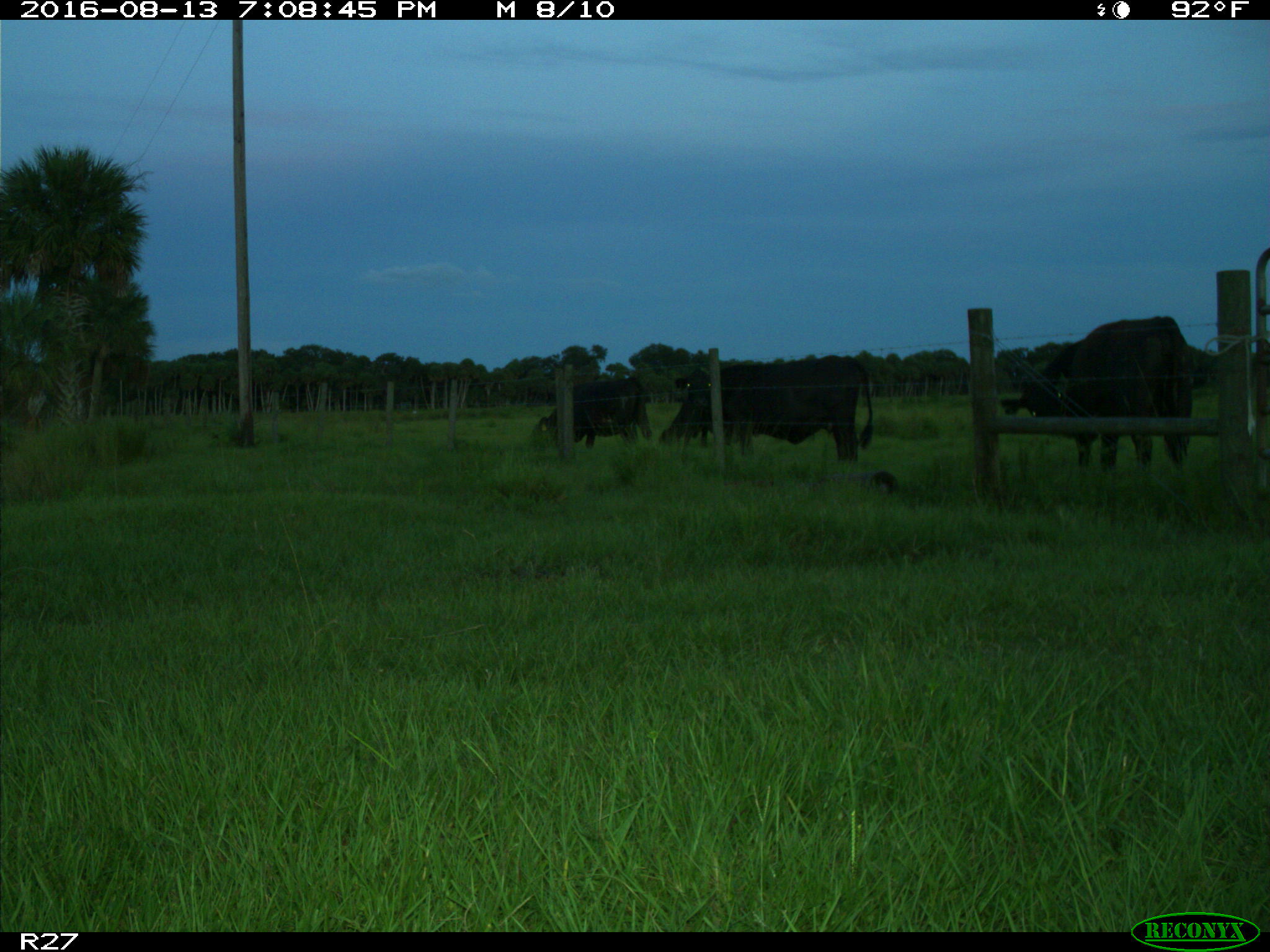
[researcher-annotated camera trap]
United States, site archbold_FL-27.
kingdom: Animalia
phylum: Chordata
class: Mammalia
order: Artiodactyla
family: Bovidae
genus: Bos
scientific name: Bos taurus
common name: domestic cow